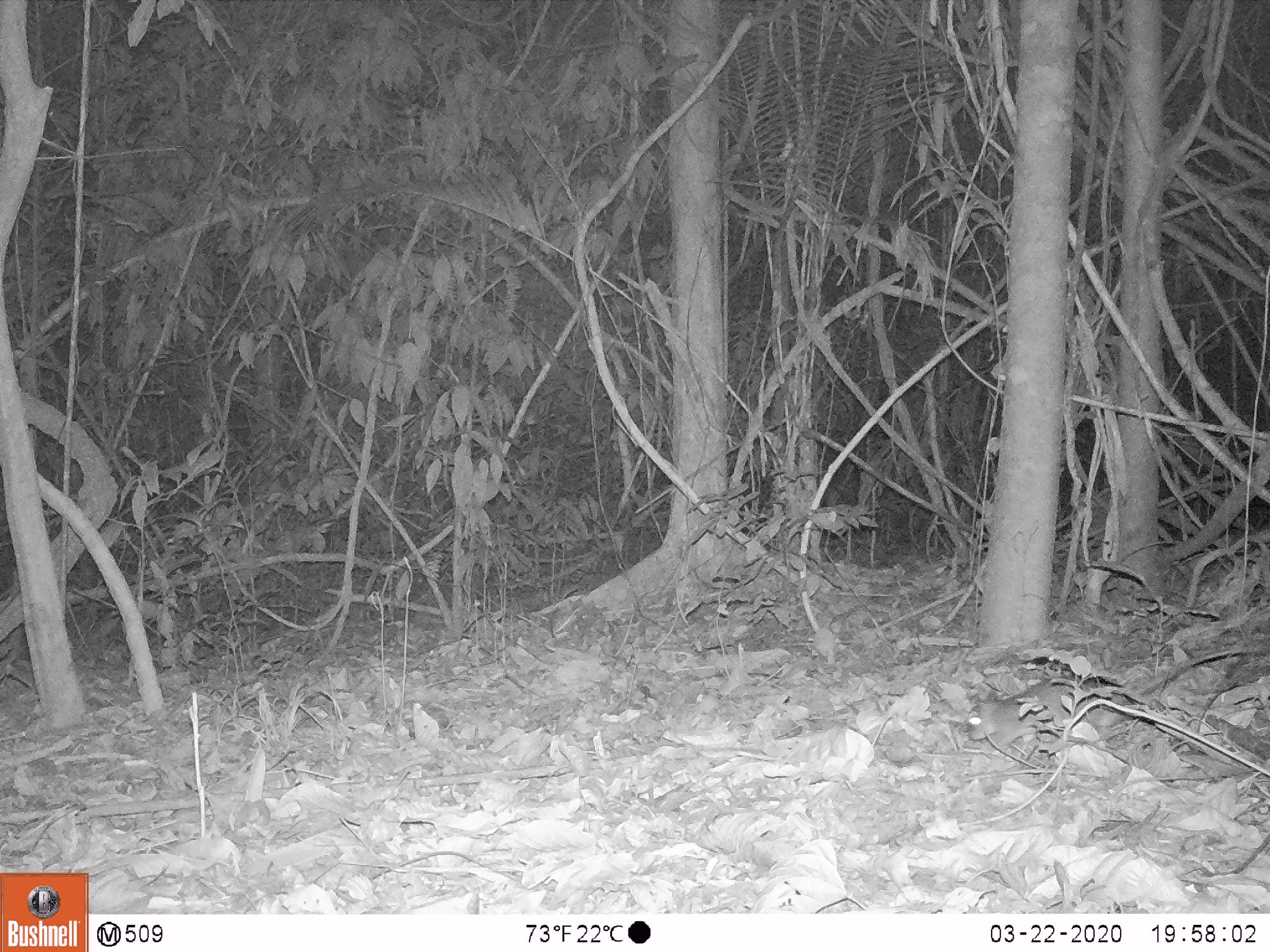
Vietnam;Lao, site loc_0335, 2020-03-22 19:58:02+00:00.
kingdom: Animalia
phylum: Chordata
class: Mammalia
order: Rodentia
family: Muridae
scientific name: Muridae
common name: old-world mice and rats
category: unidentified murid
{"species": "unidentified murid (old-world mice and rats) (Muridae)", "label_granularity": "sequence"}